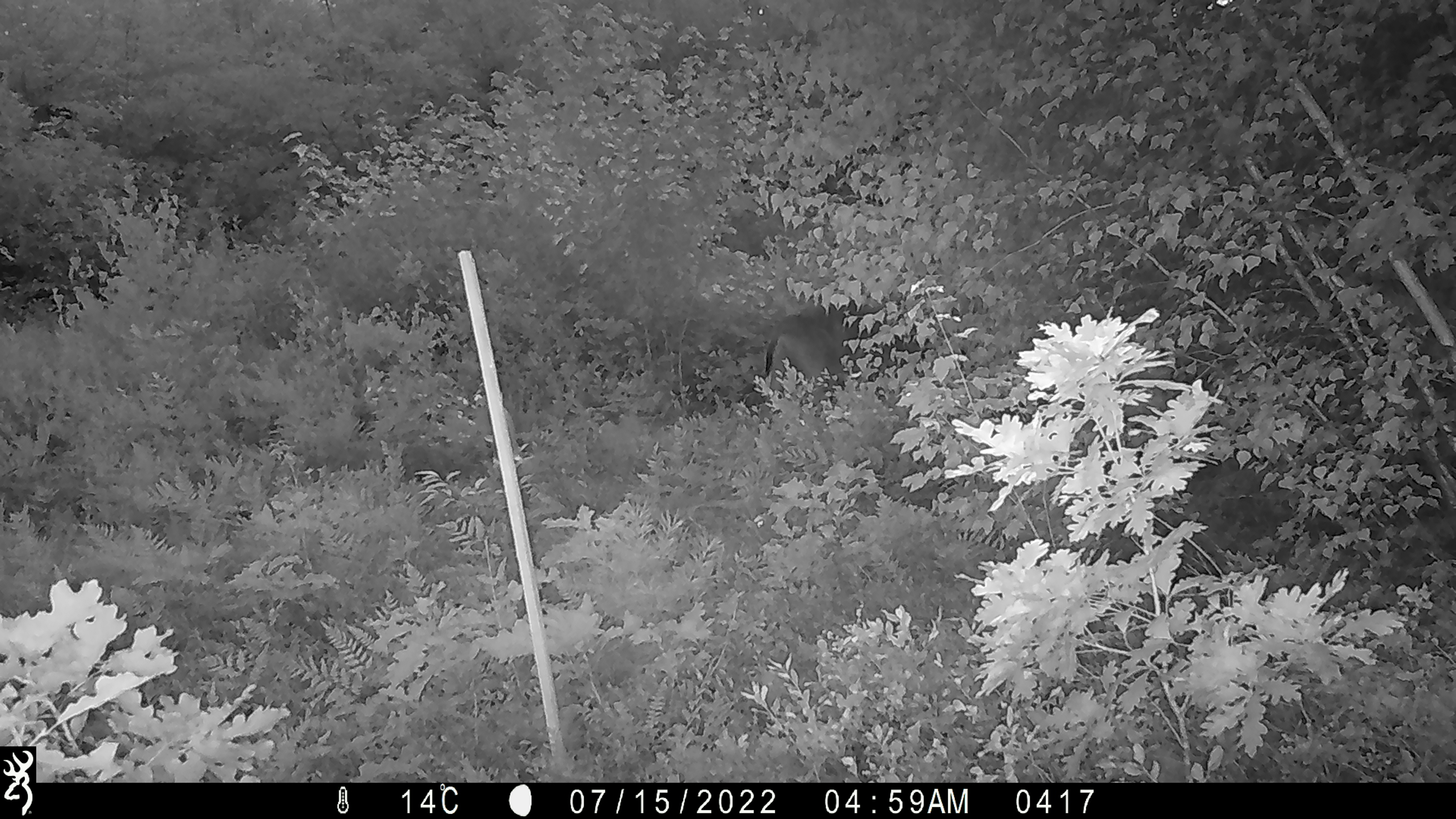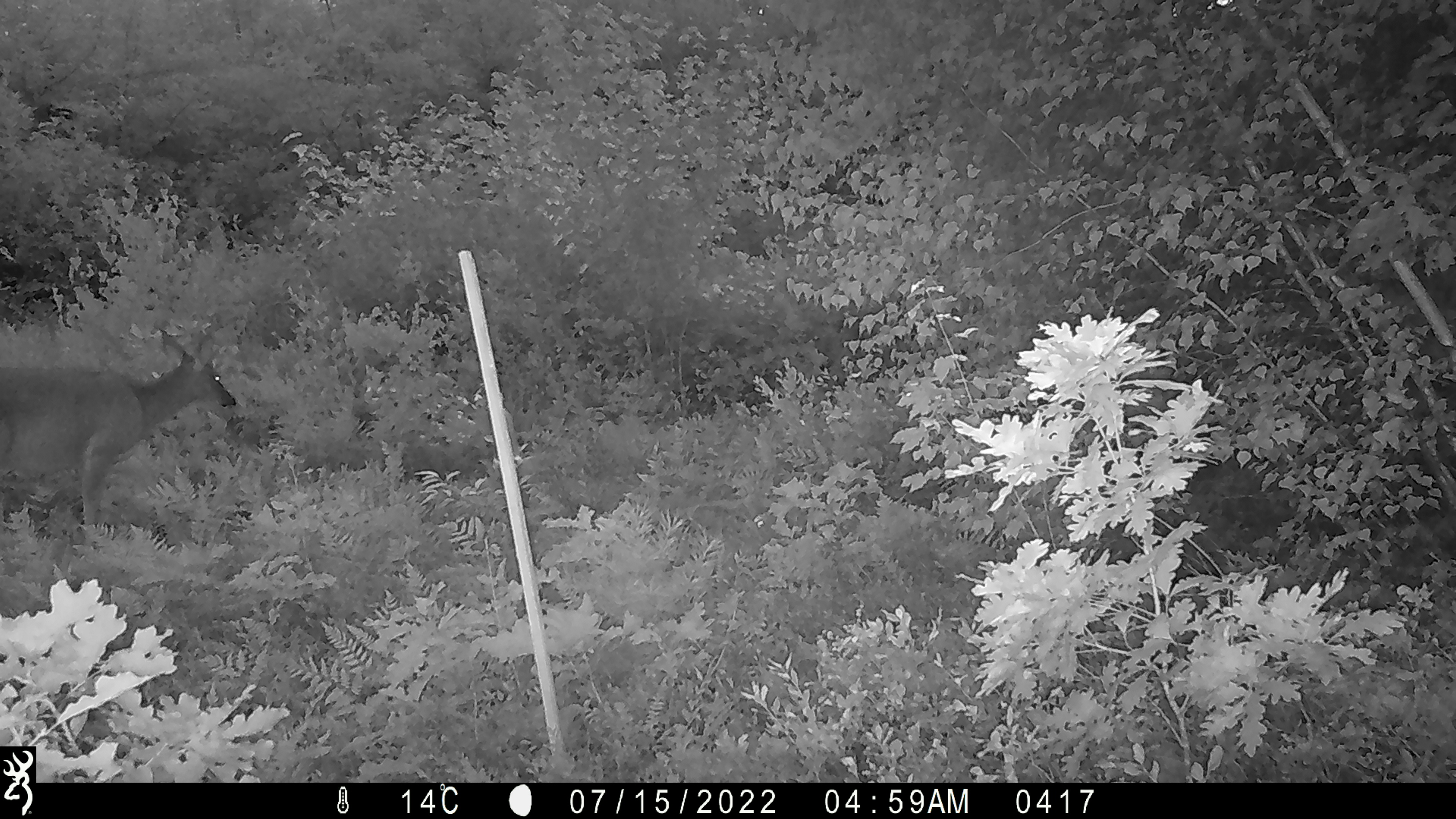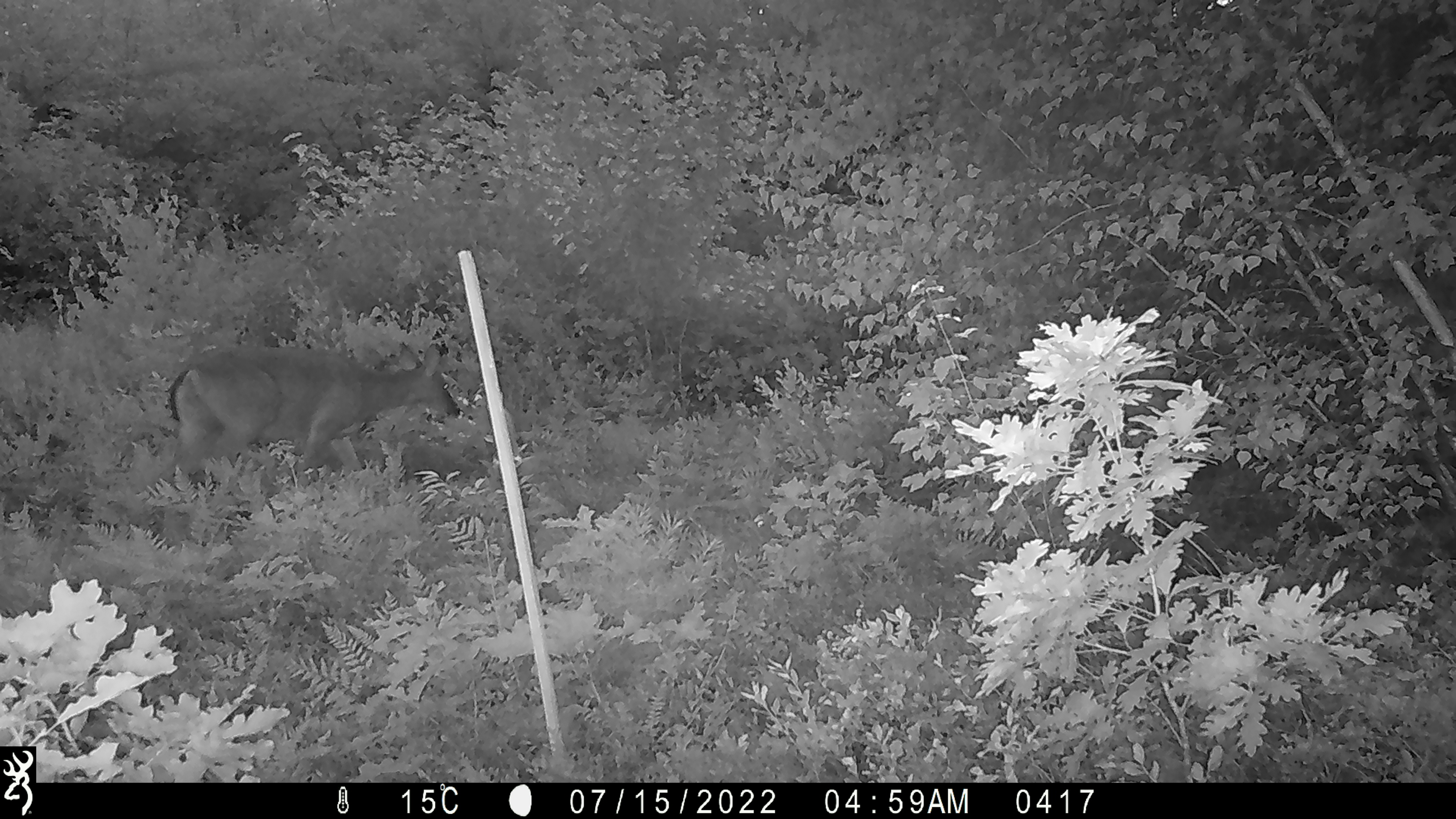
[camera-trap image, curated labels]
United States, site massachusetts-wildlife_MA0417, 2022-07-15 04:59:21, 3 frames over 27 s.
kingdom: Animalia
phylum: Chordata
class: Mammalia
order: Artiodactyla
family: Cervidae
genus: Odocoileus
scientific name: Odocoileus virginianus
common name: white-tailed deer